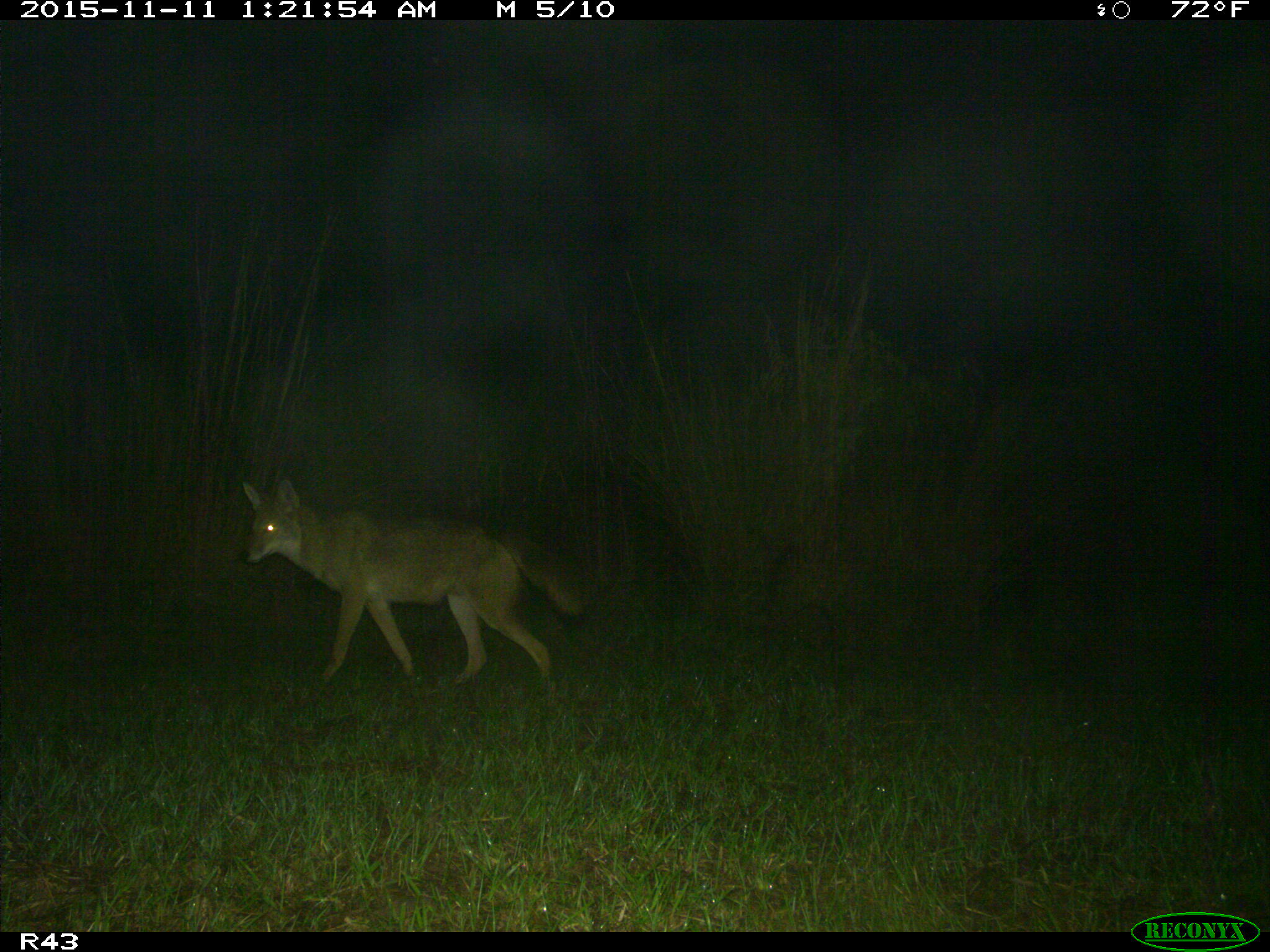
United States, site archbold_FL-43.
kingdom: Animalia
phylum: Chordata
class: Mammalia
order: Carnivora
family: Canidae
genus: Canis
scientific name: Canis latrans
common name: coyote